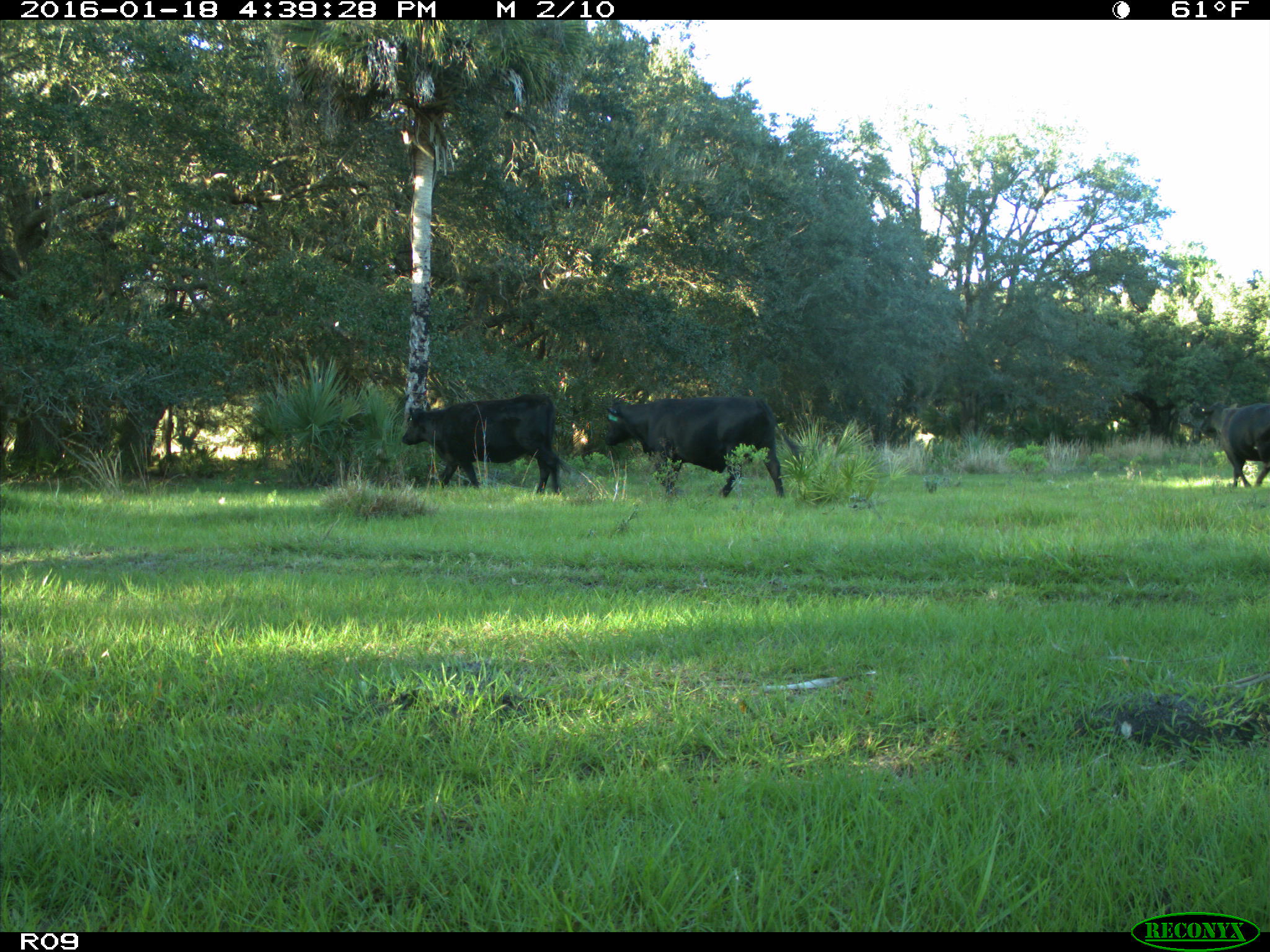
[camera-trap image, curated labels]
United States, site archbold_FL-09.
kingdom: Animalia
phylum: Chordata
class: Mammalia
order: Artiodactyla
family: Bovidae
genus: Bos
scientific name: Bos taurus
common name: domestic cow